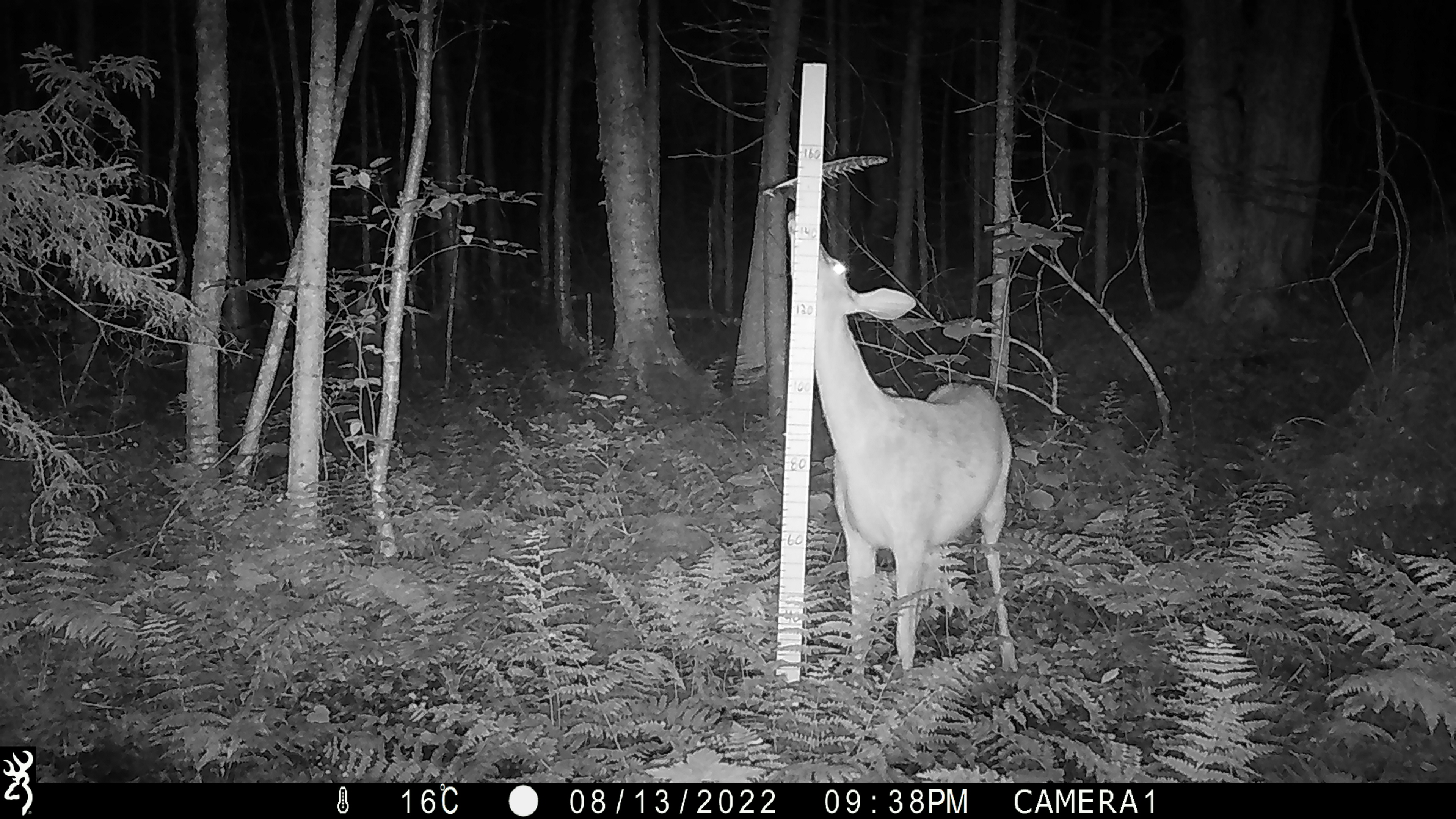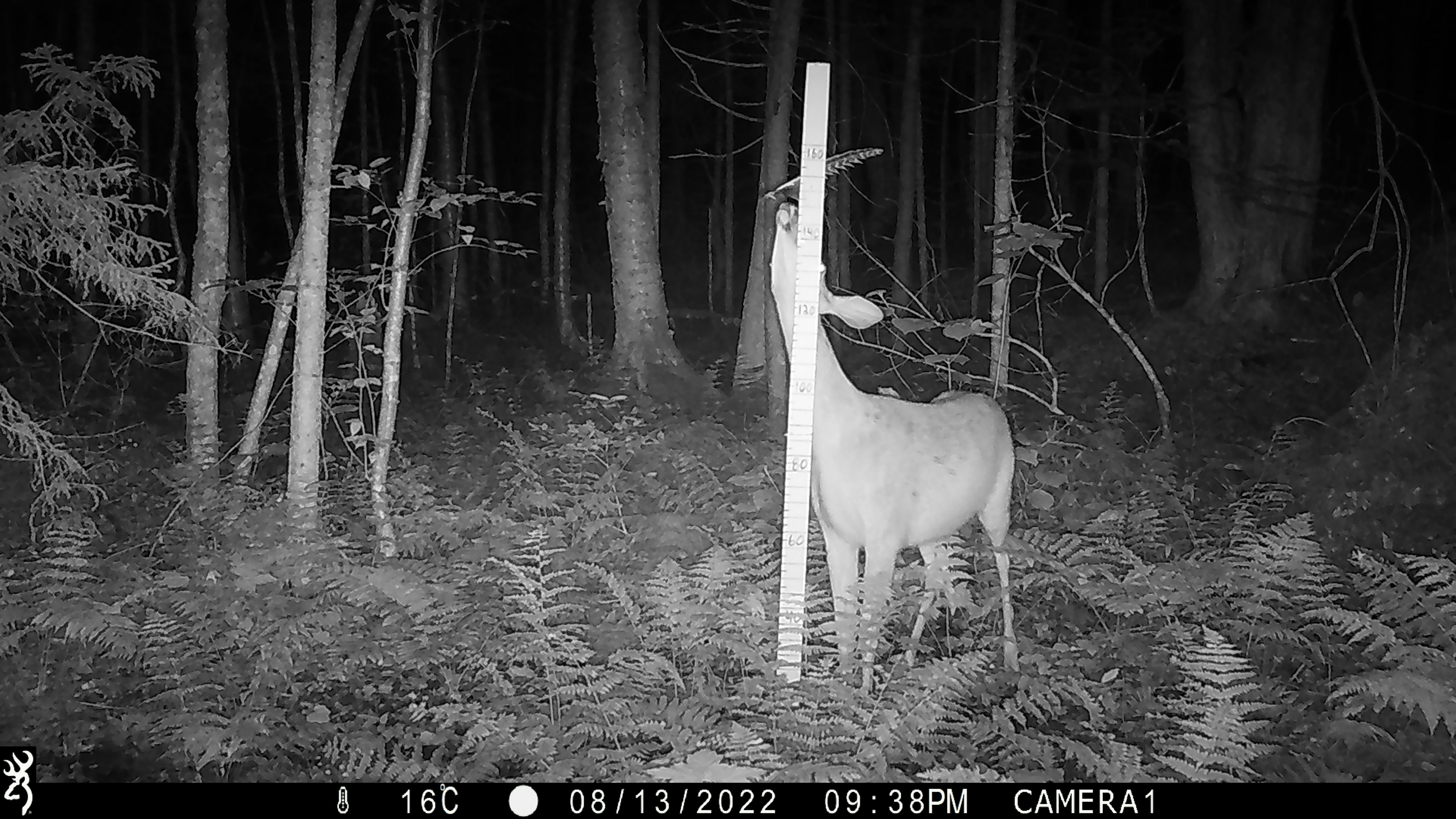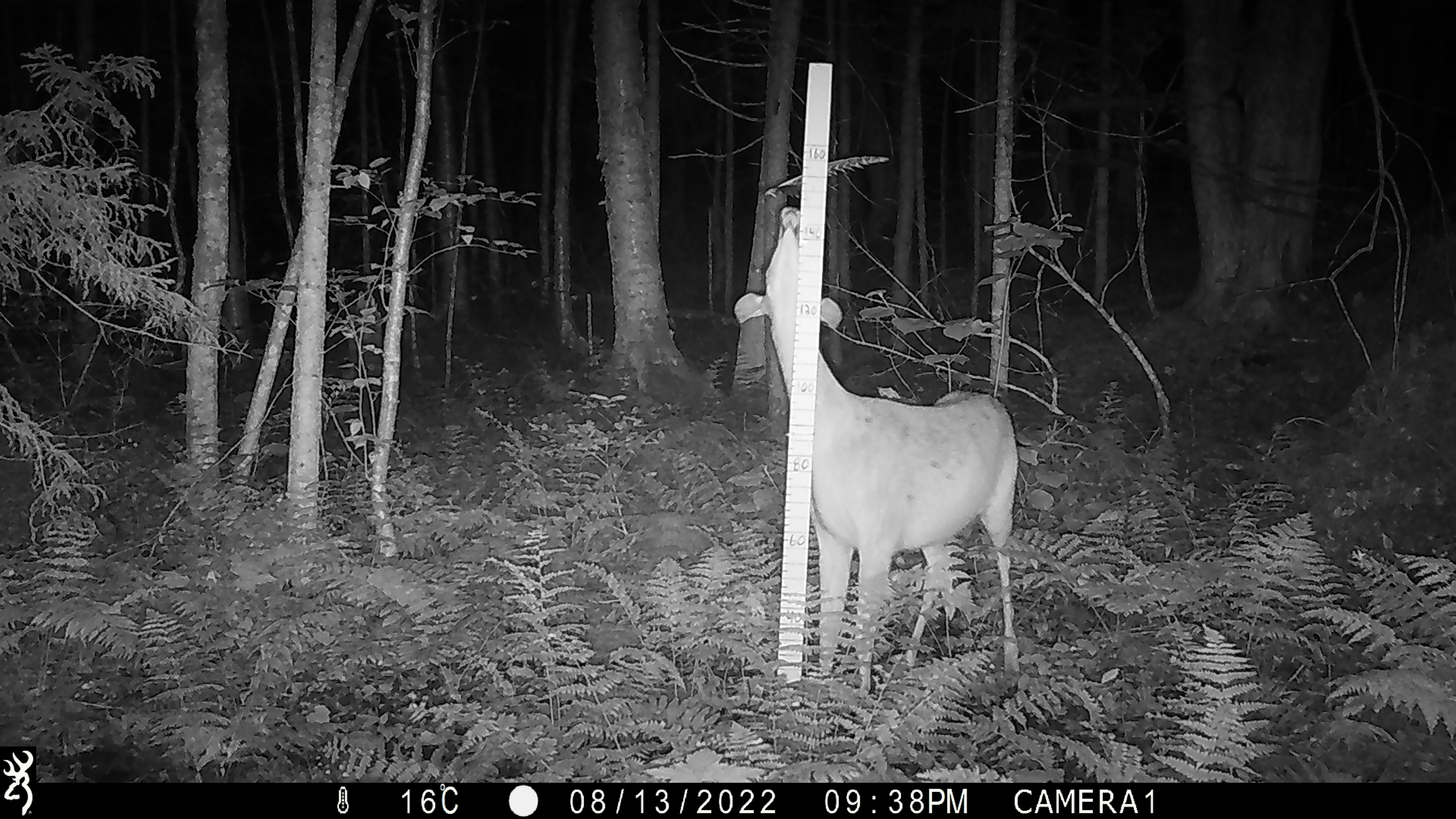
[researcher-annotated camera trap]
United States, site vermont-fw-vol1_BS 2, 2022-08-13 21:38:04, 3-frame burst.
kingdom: Animalia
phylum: Chordata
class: Mammalia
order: Artiodactyla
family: Cervidae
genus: Odocoileus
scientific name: Odocoileus virginianus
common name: white-tailed deer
White-tailed deer (Odocoileus virginianus).